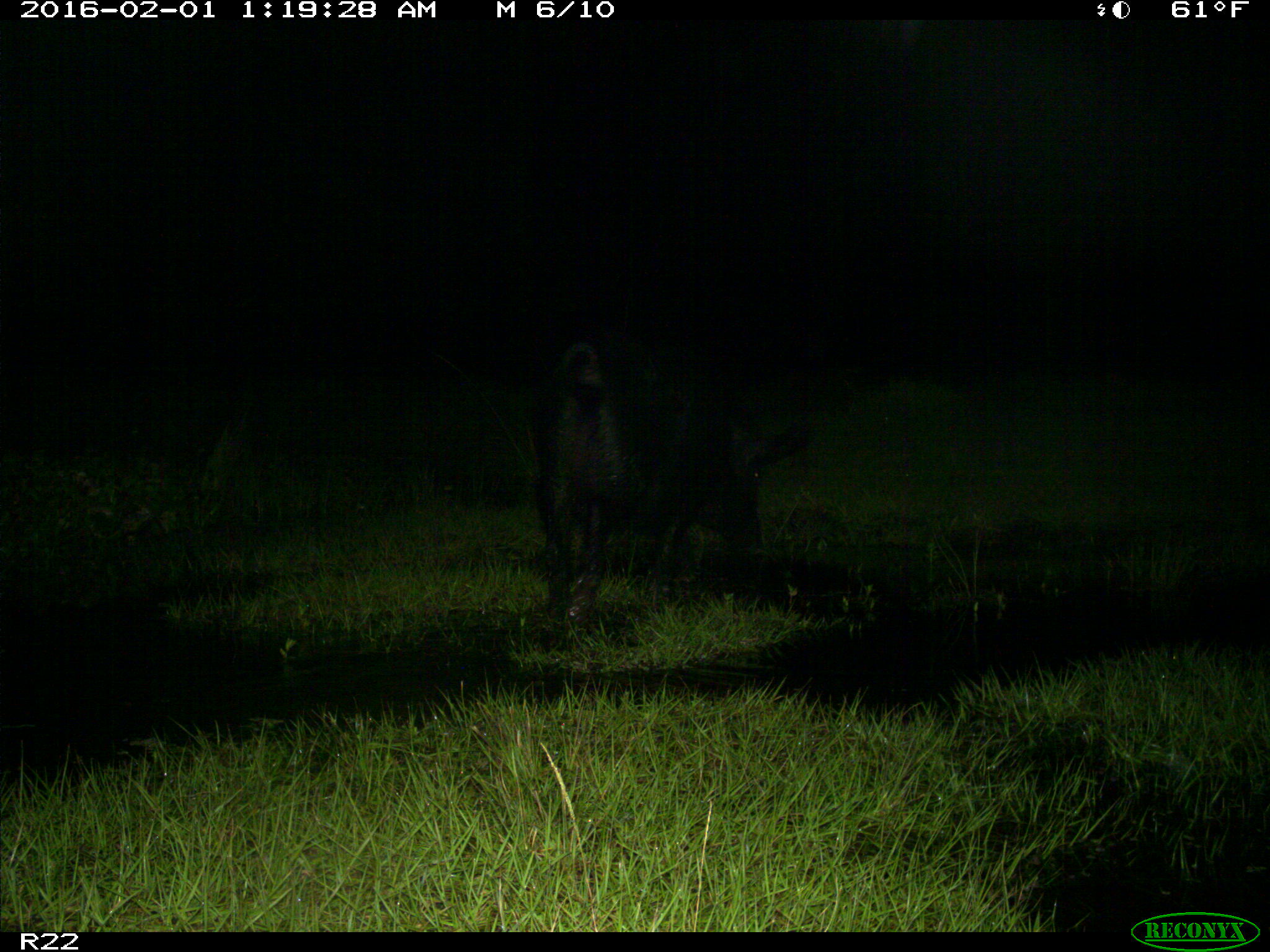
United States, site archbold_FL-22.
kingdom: Animalia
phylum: Chordata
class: Mammalia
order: Artiodactyla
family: Suidae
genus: Sus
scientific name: Sus scrofa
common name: wild boar